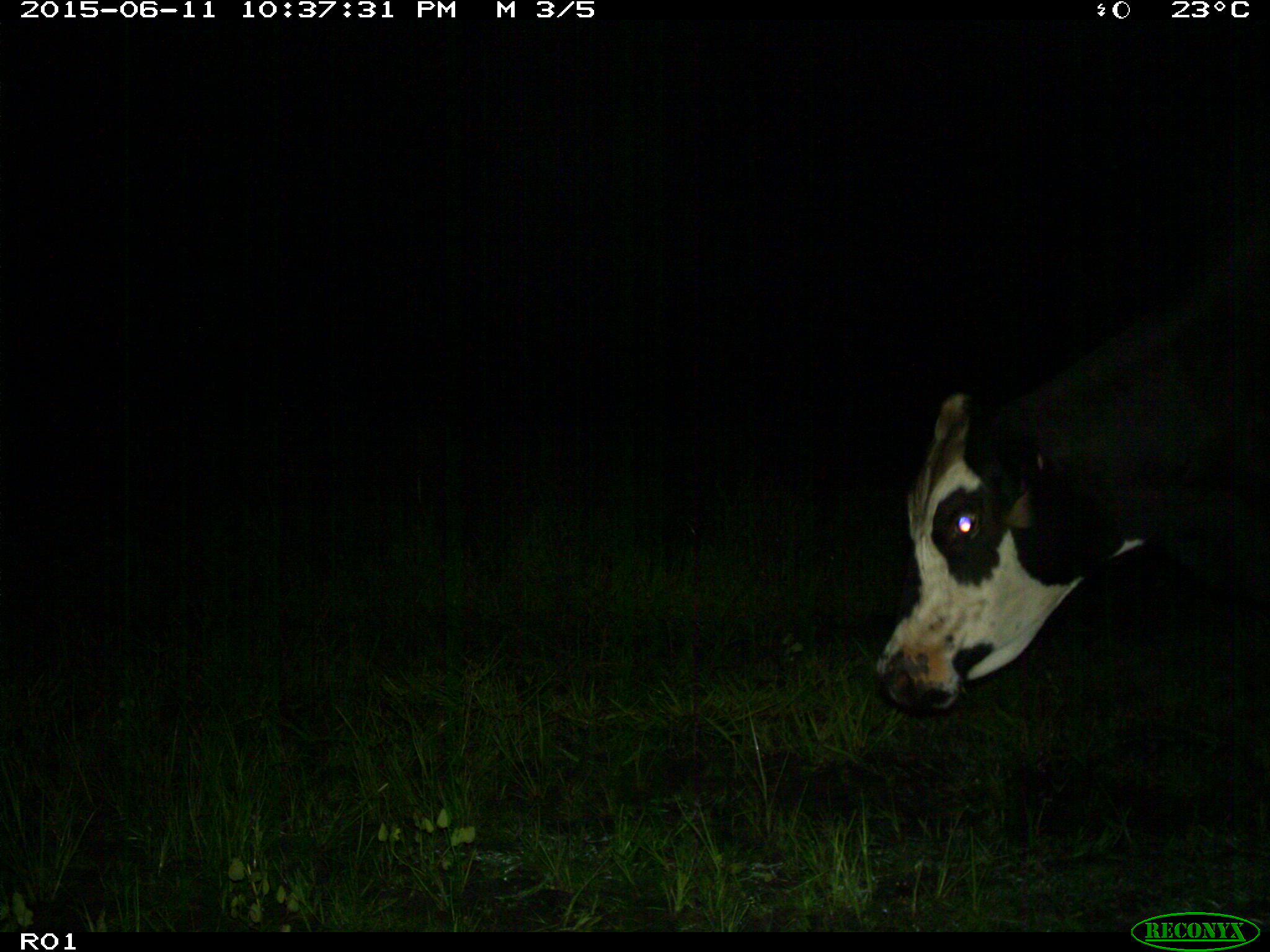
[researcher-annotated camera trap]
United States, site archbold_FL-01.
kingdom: Animalia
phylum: Chordata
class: Mammalia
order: Artiodactyla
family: Bovidae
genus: Bos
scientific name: Bos taurus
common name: domestic cow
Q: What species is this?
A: Bos taurus (domestic cow).